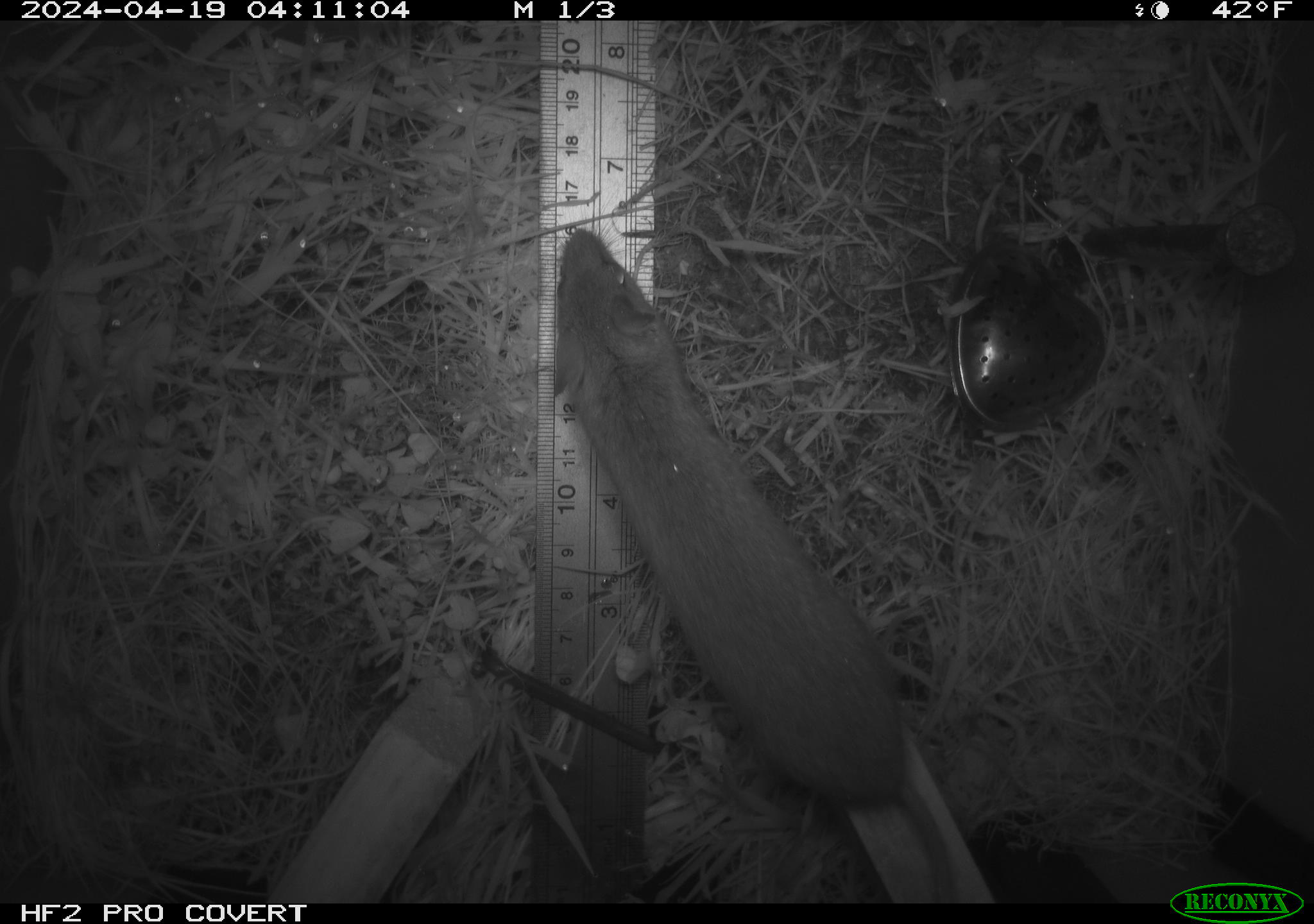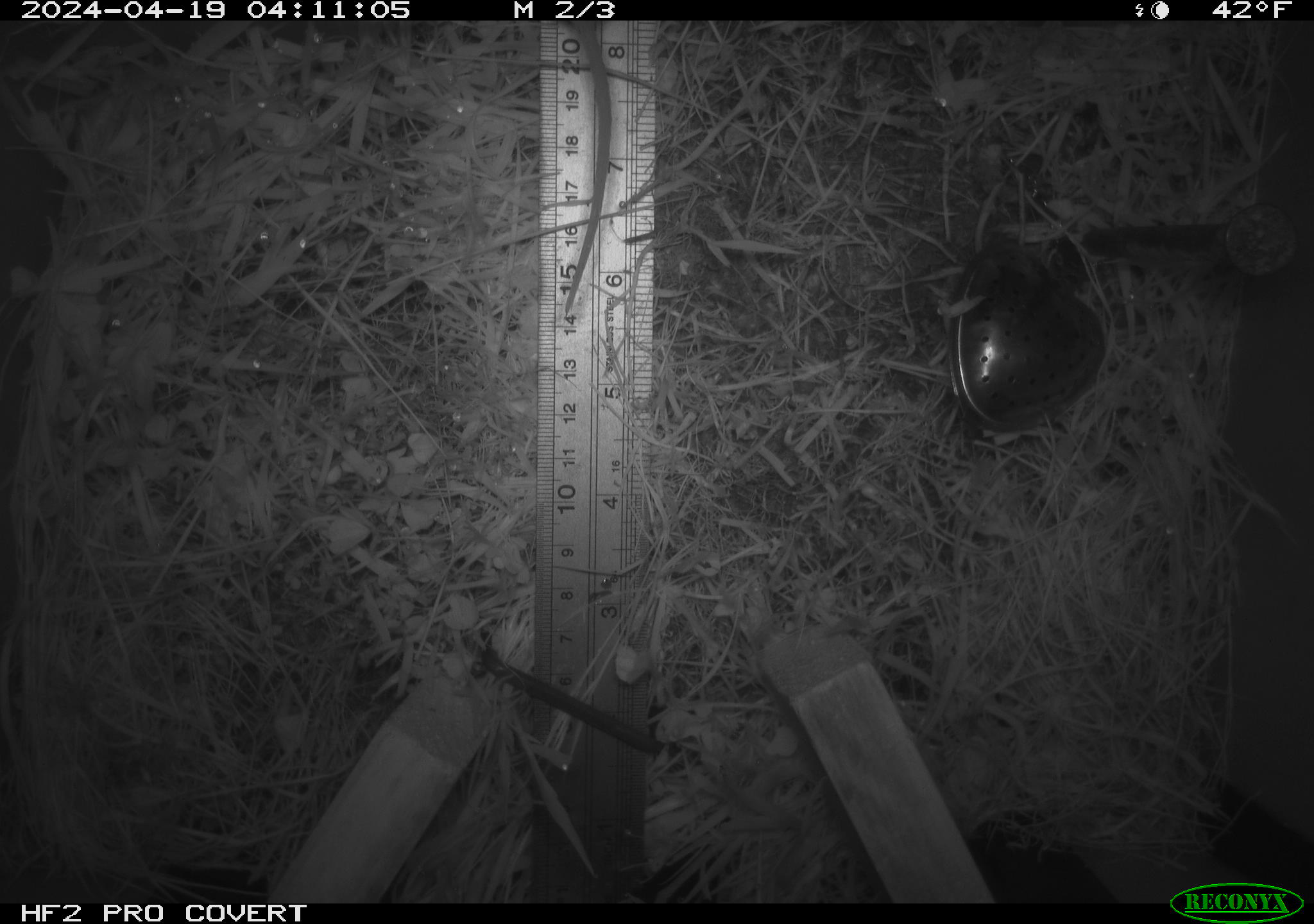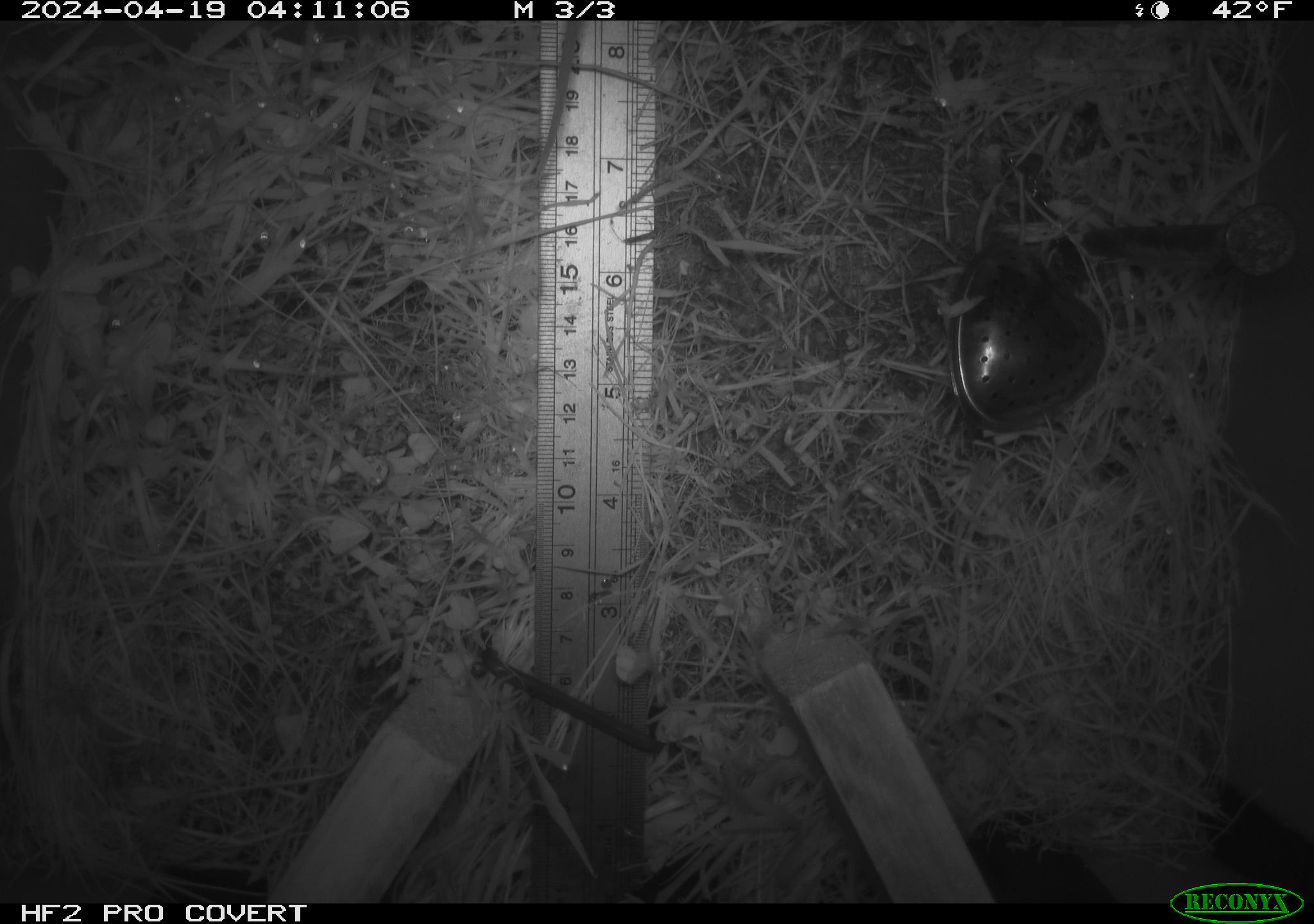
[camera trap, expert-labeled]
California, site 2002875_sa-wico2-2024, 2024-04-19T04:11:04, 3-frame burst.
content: unidentified animal